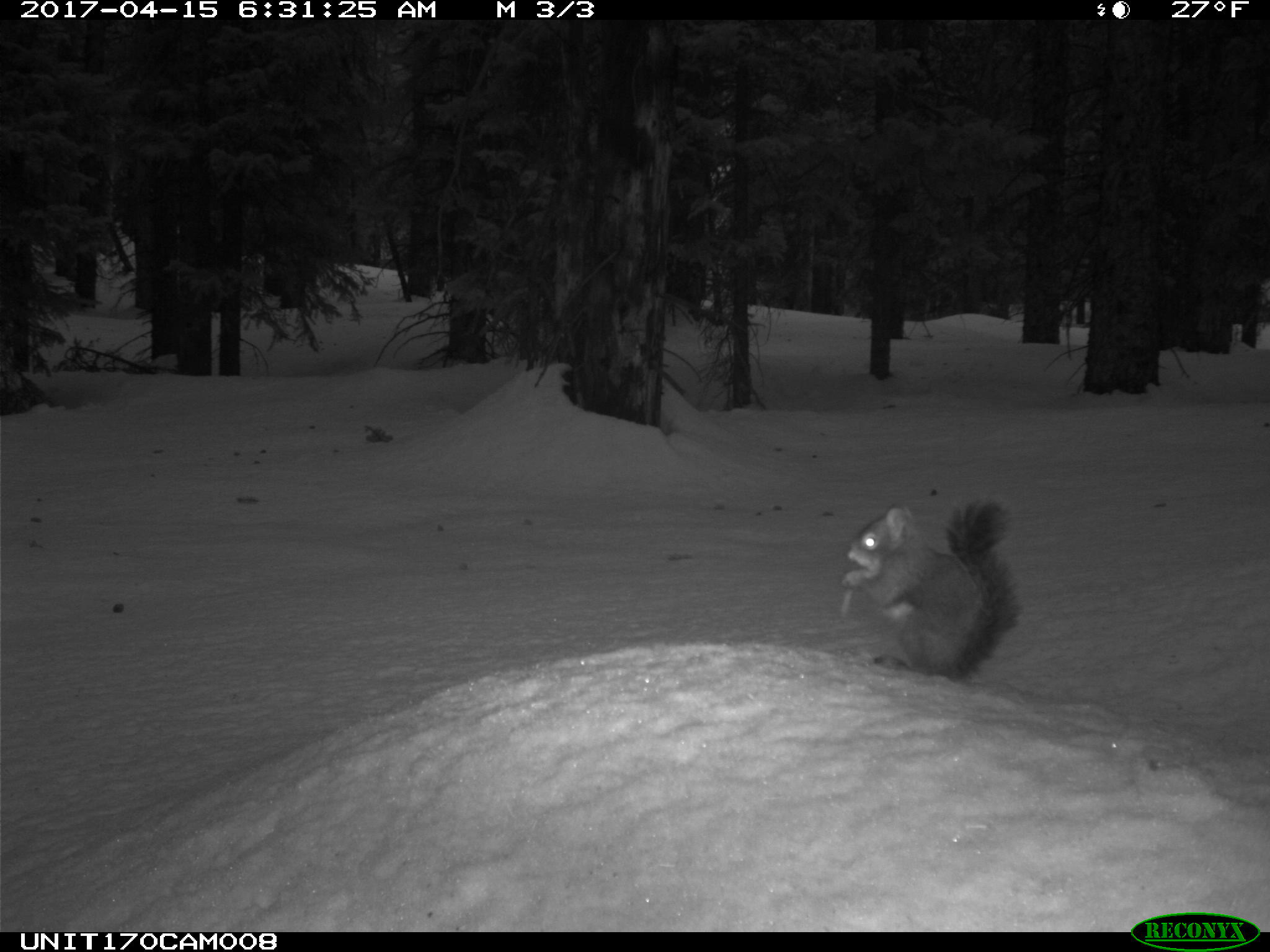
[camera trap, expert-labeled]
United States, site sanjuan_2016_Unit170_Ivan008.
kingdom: Animalia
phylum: Chordata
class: Mammalia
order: Rodentia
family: Sciuridae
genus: Tamiasciurus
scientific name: Tamiasciurus hudsonicus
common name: american red squirrel